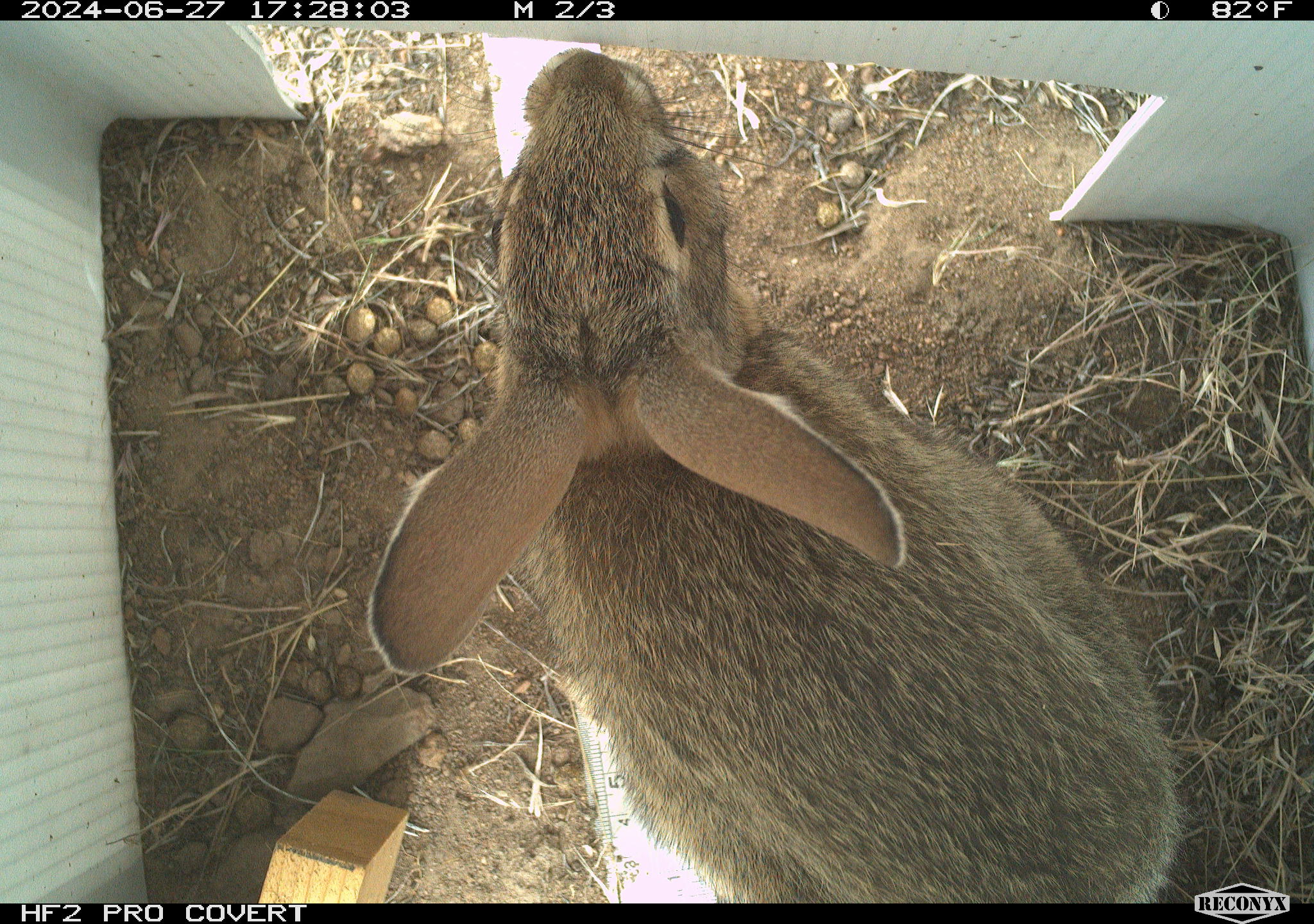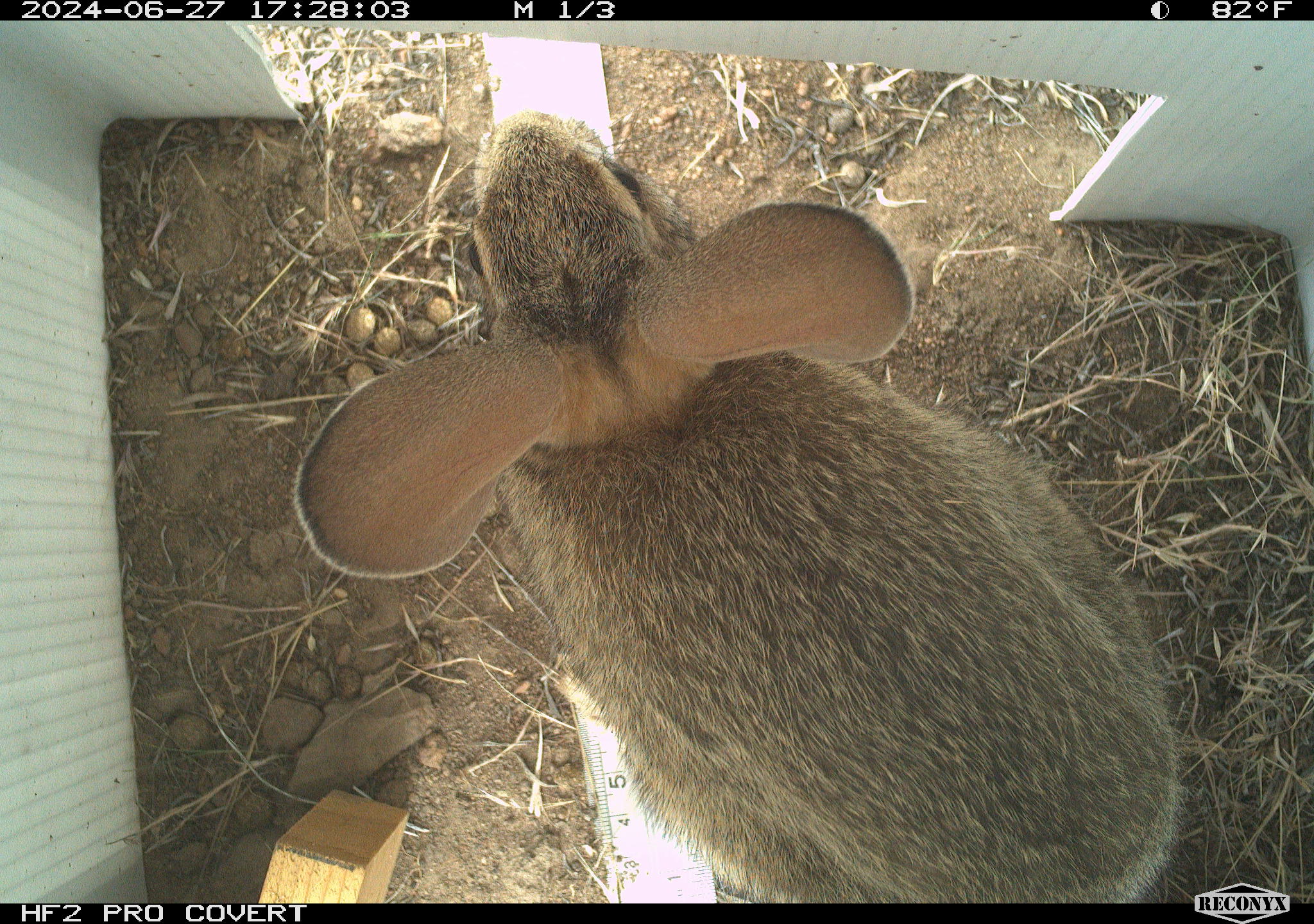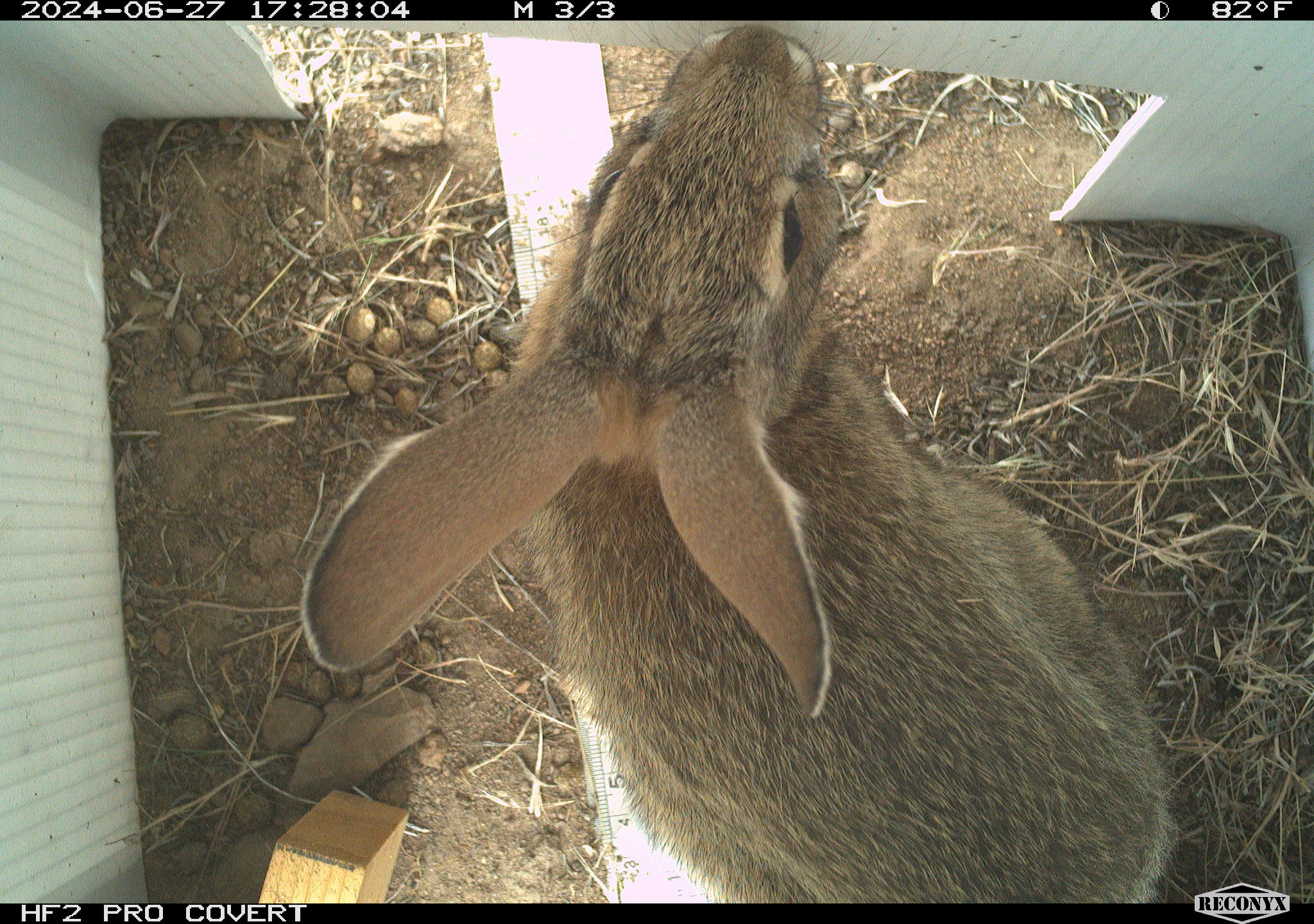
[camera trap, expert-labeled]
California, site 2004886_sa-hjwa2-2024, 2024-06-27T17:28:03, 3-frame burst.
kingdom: Animalia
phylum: Chordata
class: Mammalia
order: Lagomorpha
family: Leporidae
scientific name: Leporidae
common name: rabbit or hare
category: rabbit and hare family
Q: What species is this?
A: Rabbit and hare family (rabbit or hare) (Leporidae).